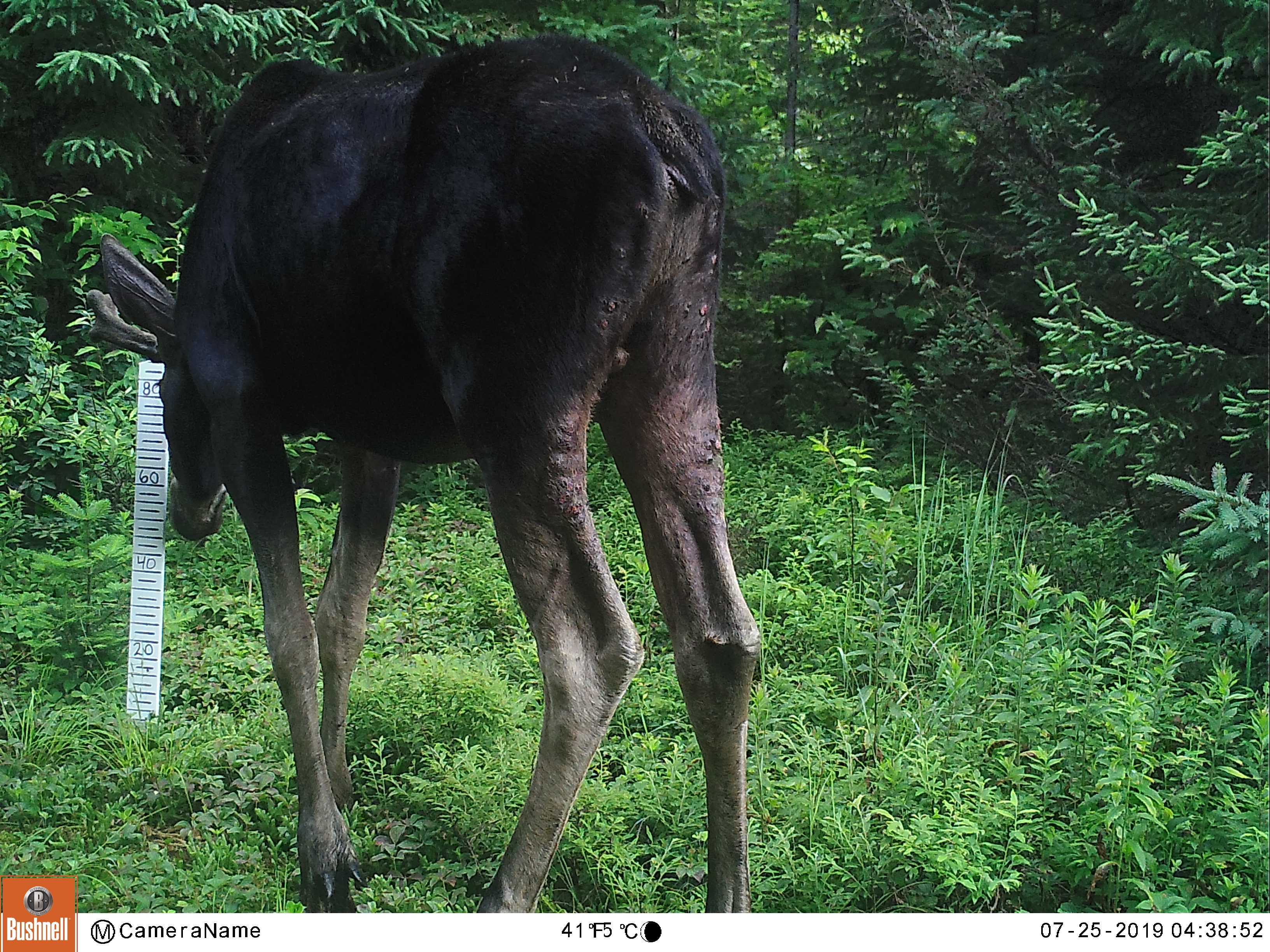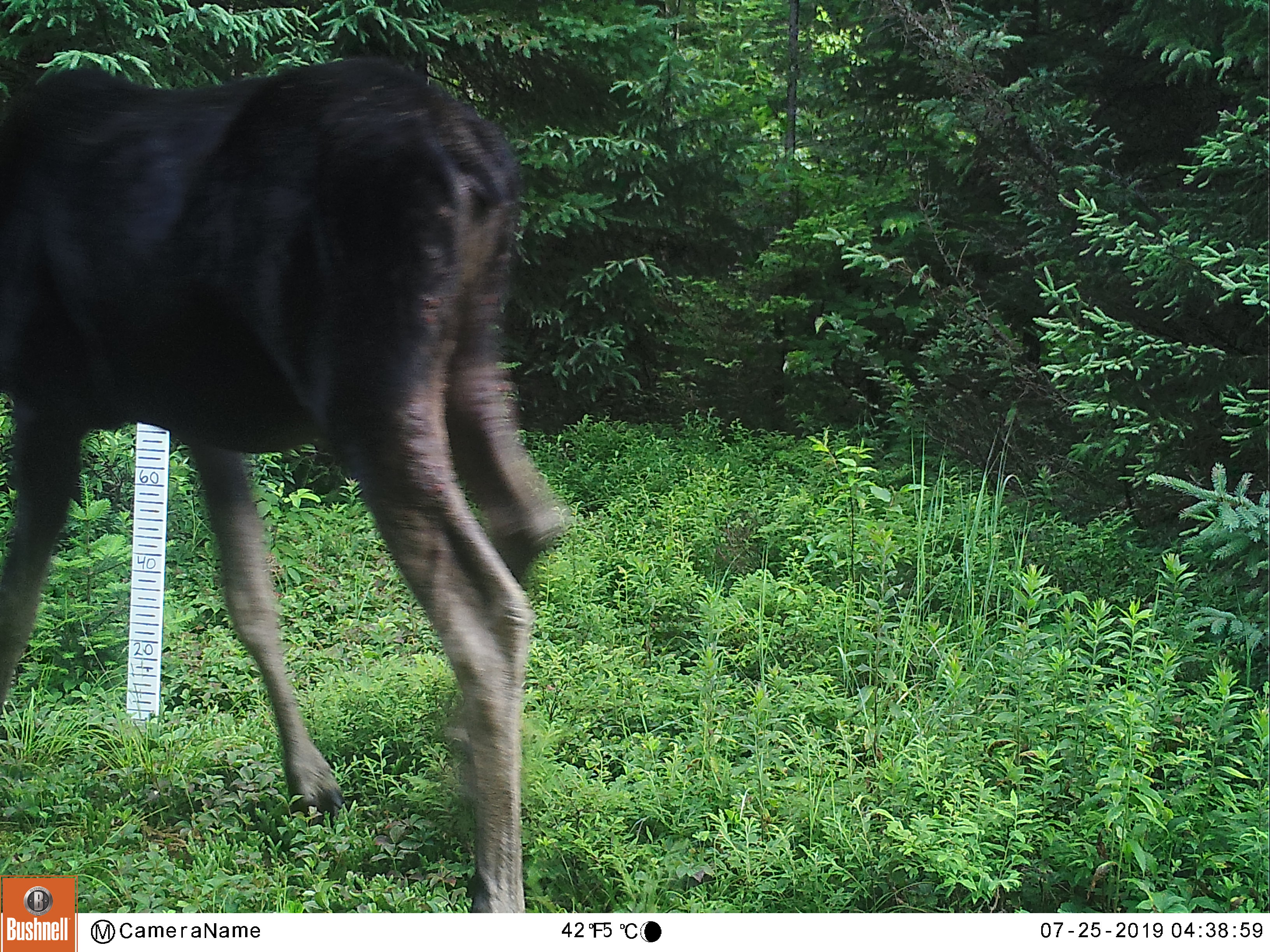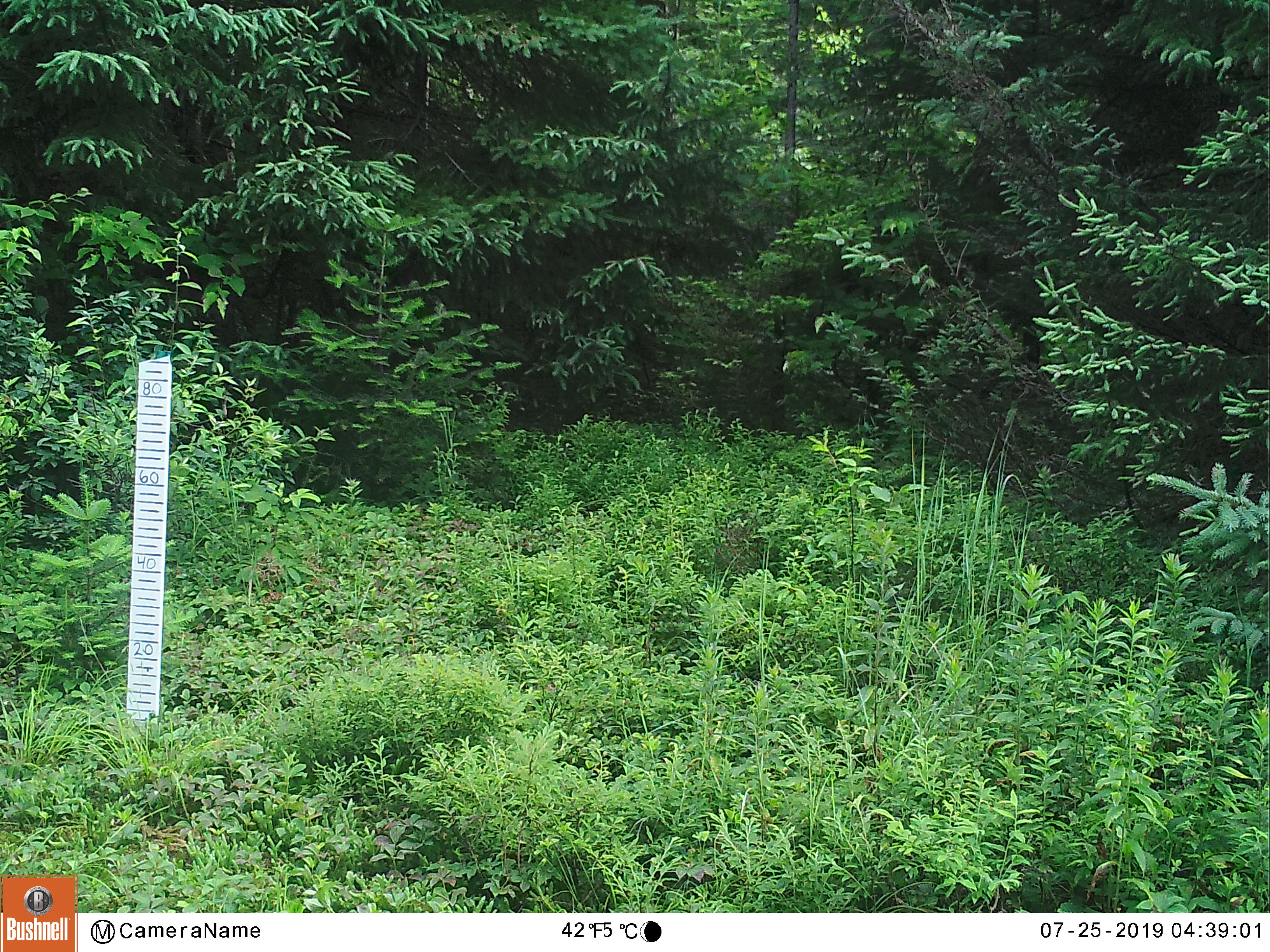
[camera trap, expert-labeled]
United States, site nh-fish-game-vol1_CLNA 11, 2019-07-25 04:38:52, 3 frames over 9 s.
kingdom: Animalia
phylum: Chordata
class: Mammalia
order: Artiodactyla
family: Cervidae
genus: Alces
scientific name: Alces alces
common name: moose